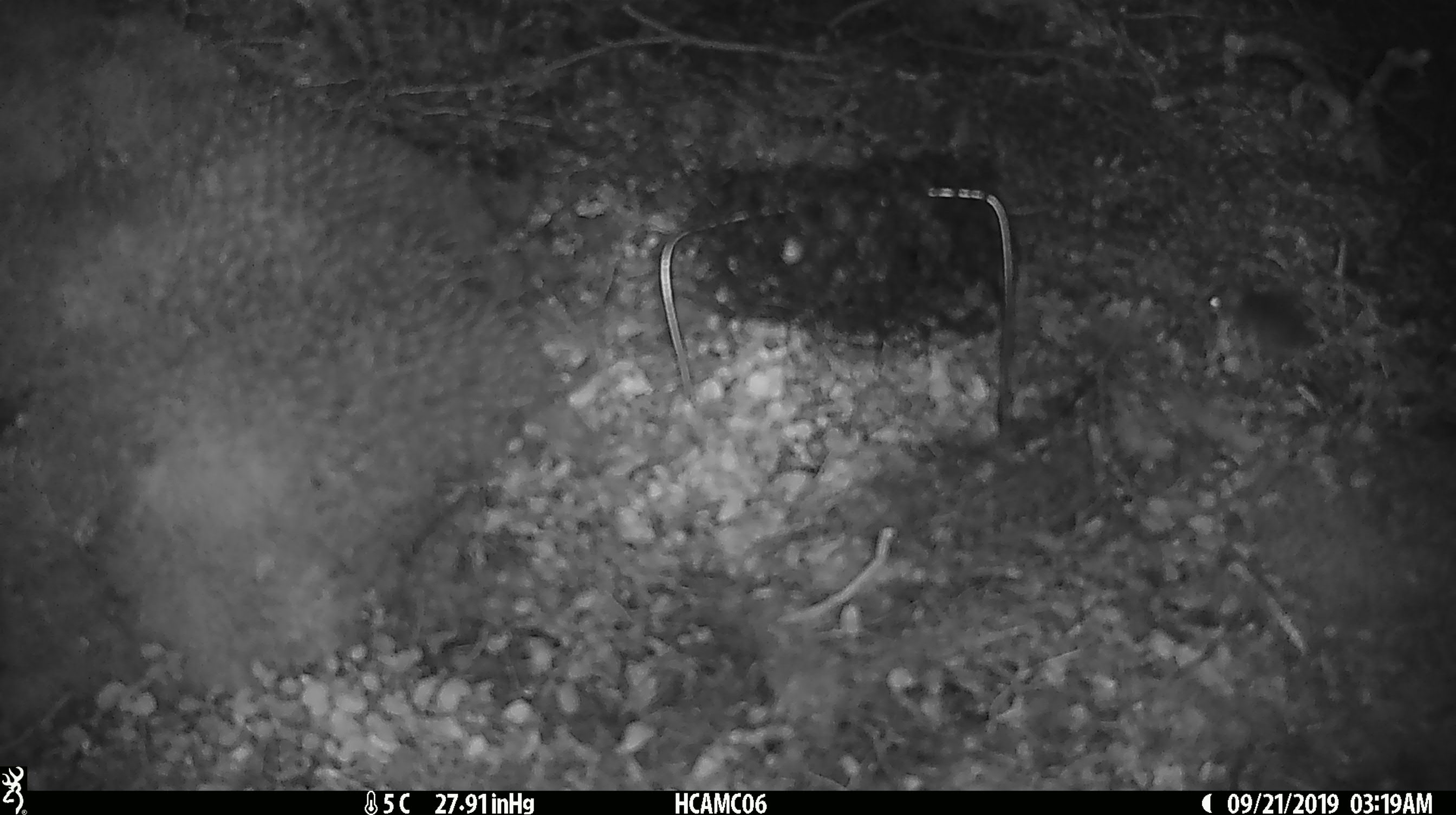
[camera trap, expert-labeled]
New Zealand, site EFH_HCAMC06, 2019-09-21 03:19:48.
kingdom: Animalia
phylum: Chordata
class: Mammalia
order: Rodentia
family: Muridae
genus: Mus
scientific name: Mus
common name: mouse